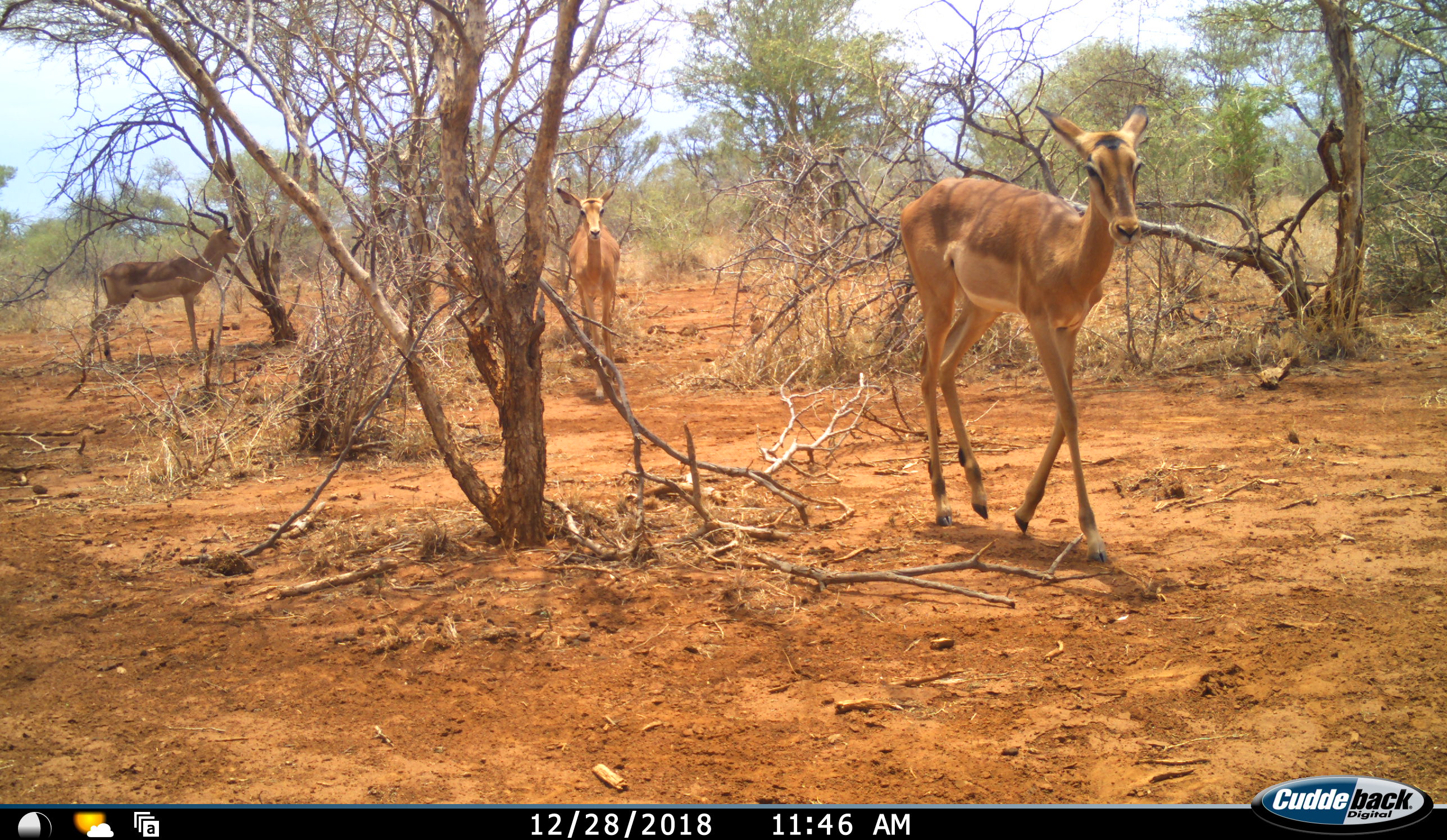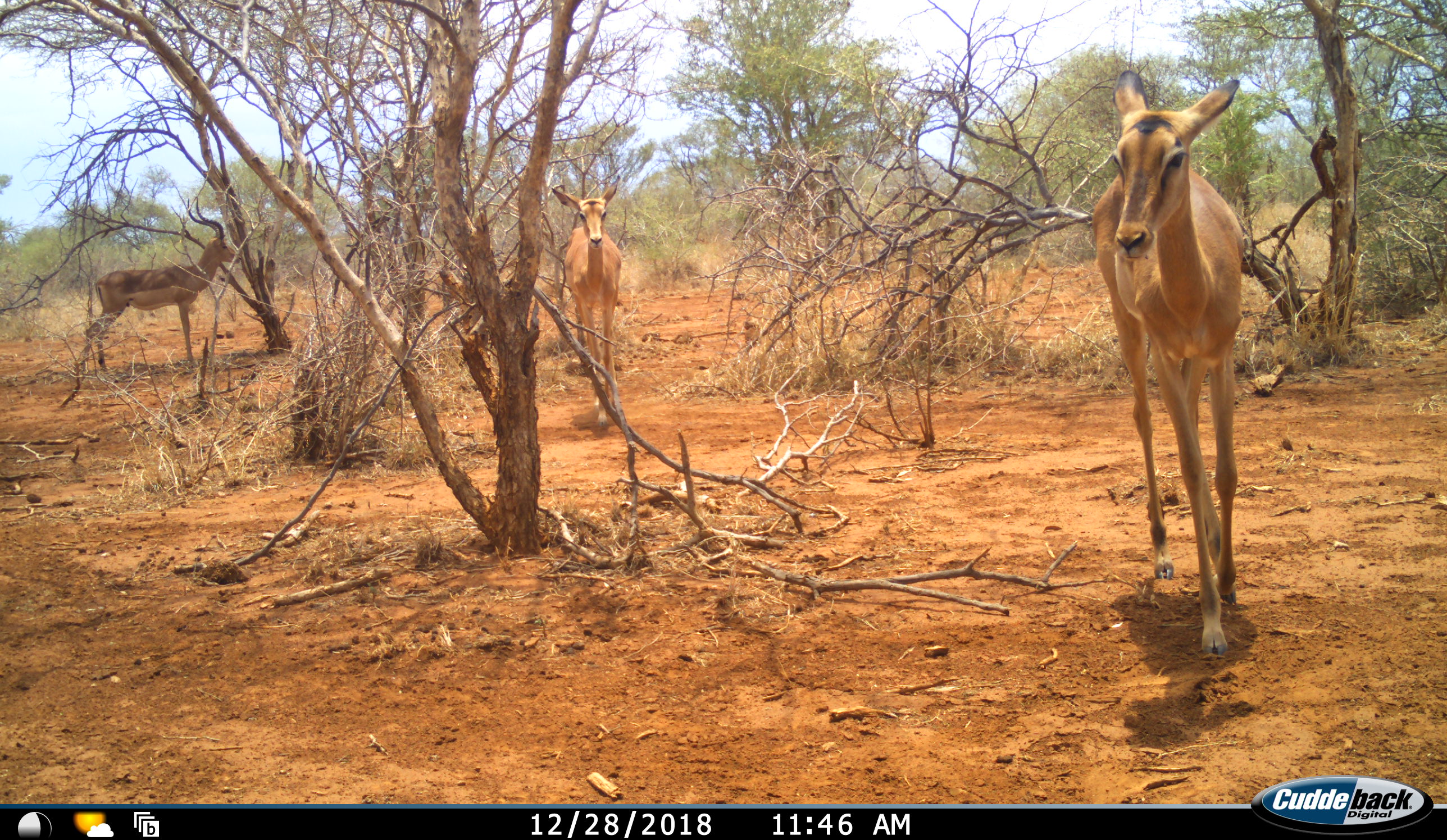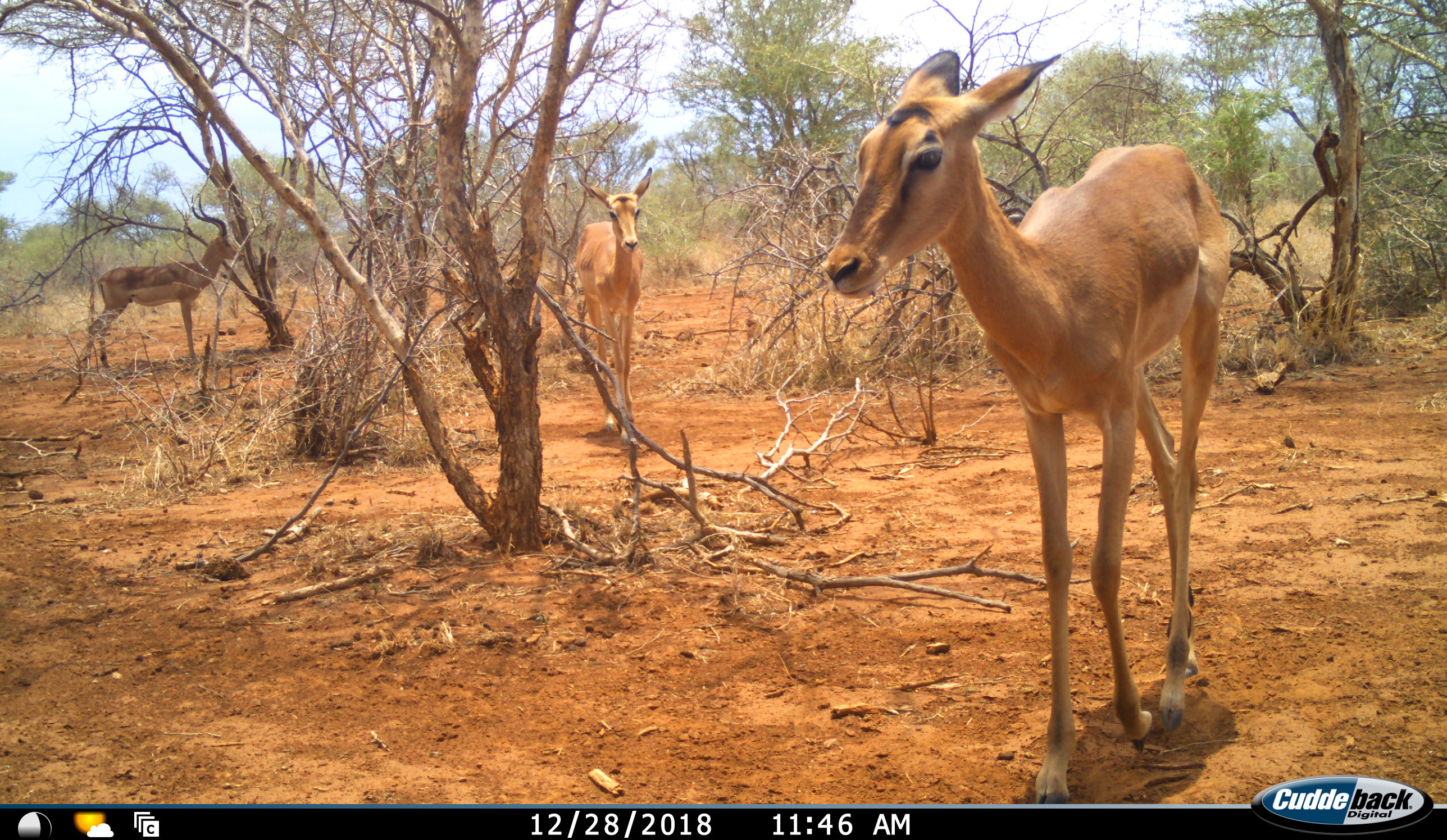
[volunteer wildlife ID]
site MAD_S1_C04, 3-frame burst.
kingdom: Animalia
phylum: Chordata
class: Mammalia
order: Artiodactyla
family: Bovidae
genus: Aepyceros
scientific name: Aepyceros melampus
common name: impala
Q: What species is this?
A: Impala (Aepyceros melampus).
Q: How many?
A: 3.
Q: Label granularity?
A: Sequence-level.